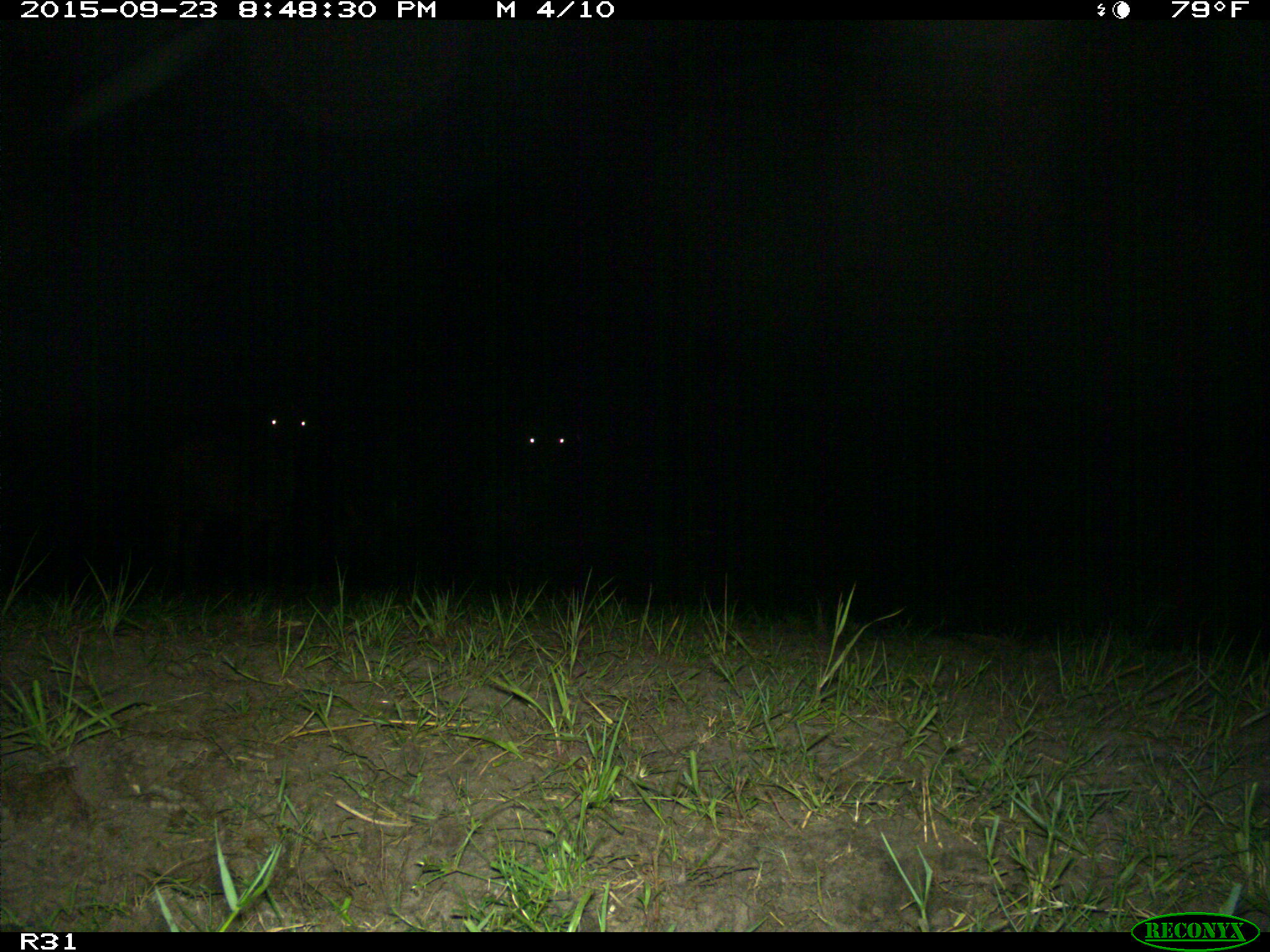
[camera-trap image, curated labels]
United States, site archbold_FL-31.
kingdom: Animalia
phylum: Chordata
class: Mammalia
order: Artiodactyla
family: Bovidae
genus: Bos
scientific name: Bos taurus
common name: domestic cow